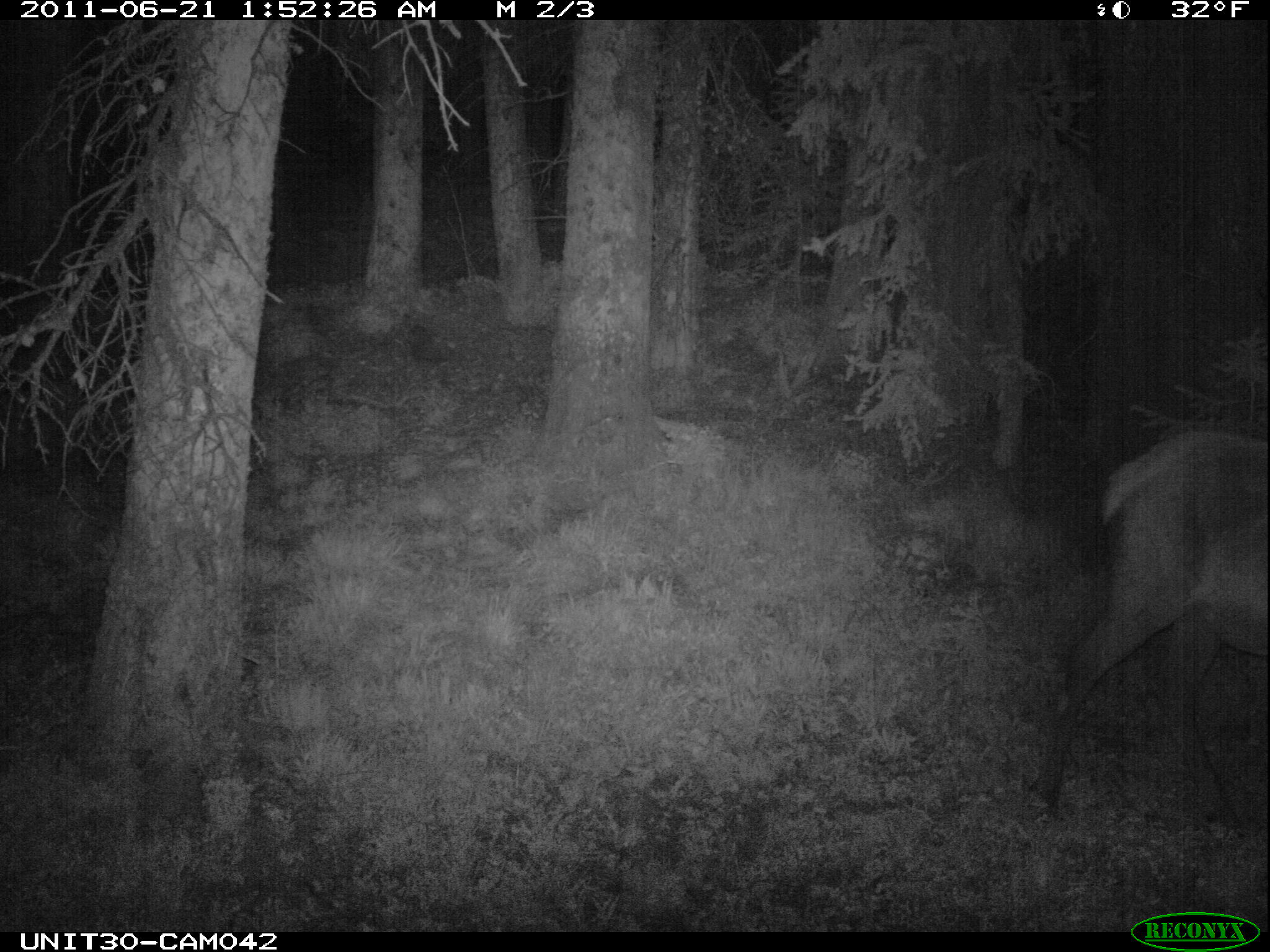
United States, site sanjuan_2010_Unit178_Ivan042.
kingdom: Animalia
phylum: Chordata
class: Mammalia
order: Artiodactyla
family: Cervidae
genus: Cervus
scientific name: Cervus elaphus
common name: red deer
Cervus elaphus (red deer).